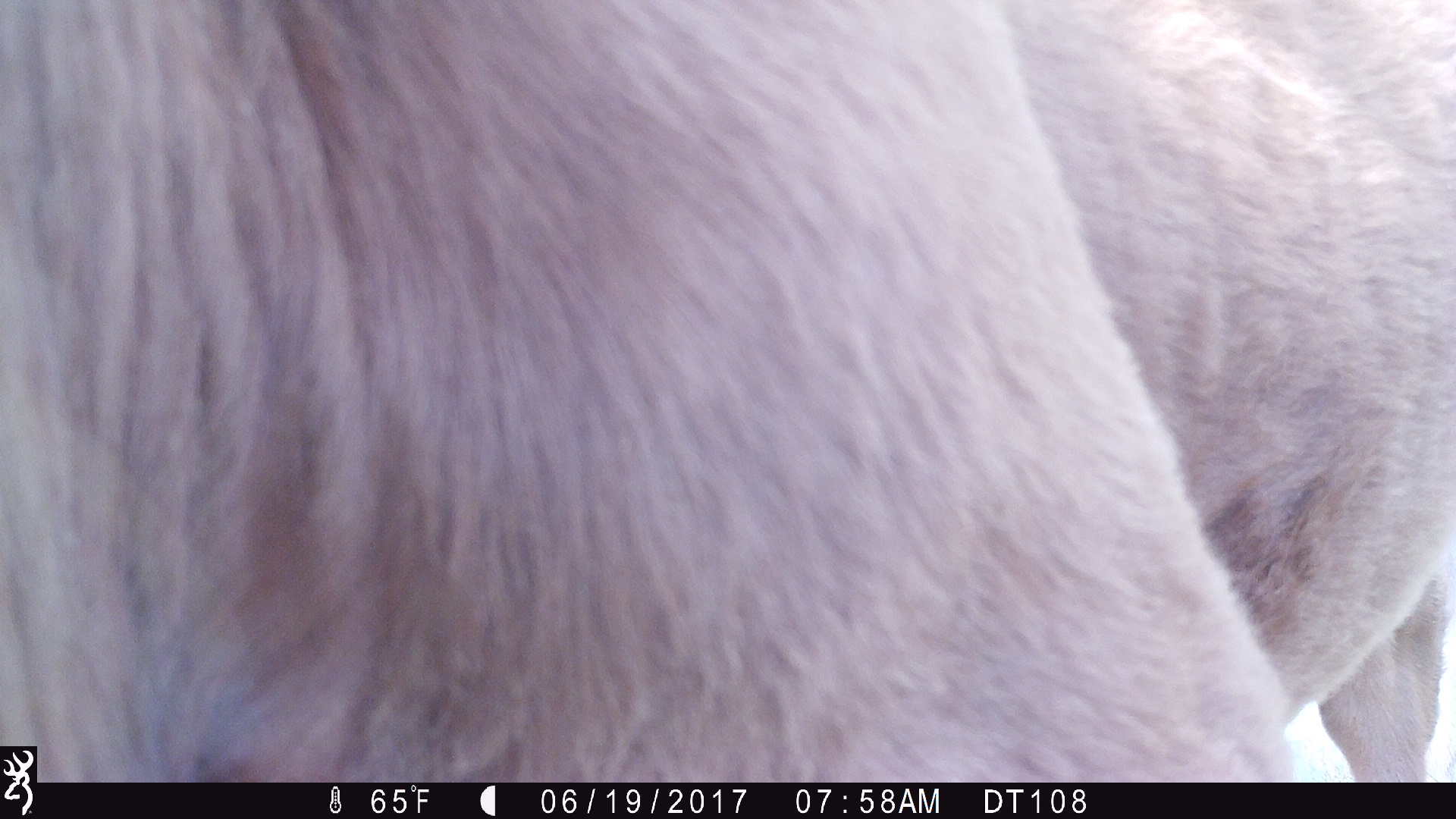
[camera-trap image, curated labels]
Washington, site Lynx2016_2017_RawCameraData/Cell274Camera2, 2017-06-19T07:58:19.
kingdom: Animalia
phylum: Chordata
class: Mammalia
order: Artiodactyla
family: Bovidae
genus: Bos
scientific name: Bos taurus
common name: domestic cattle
Domestic cattle (Bos taurus). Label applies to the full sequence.